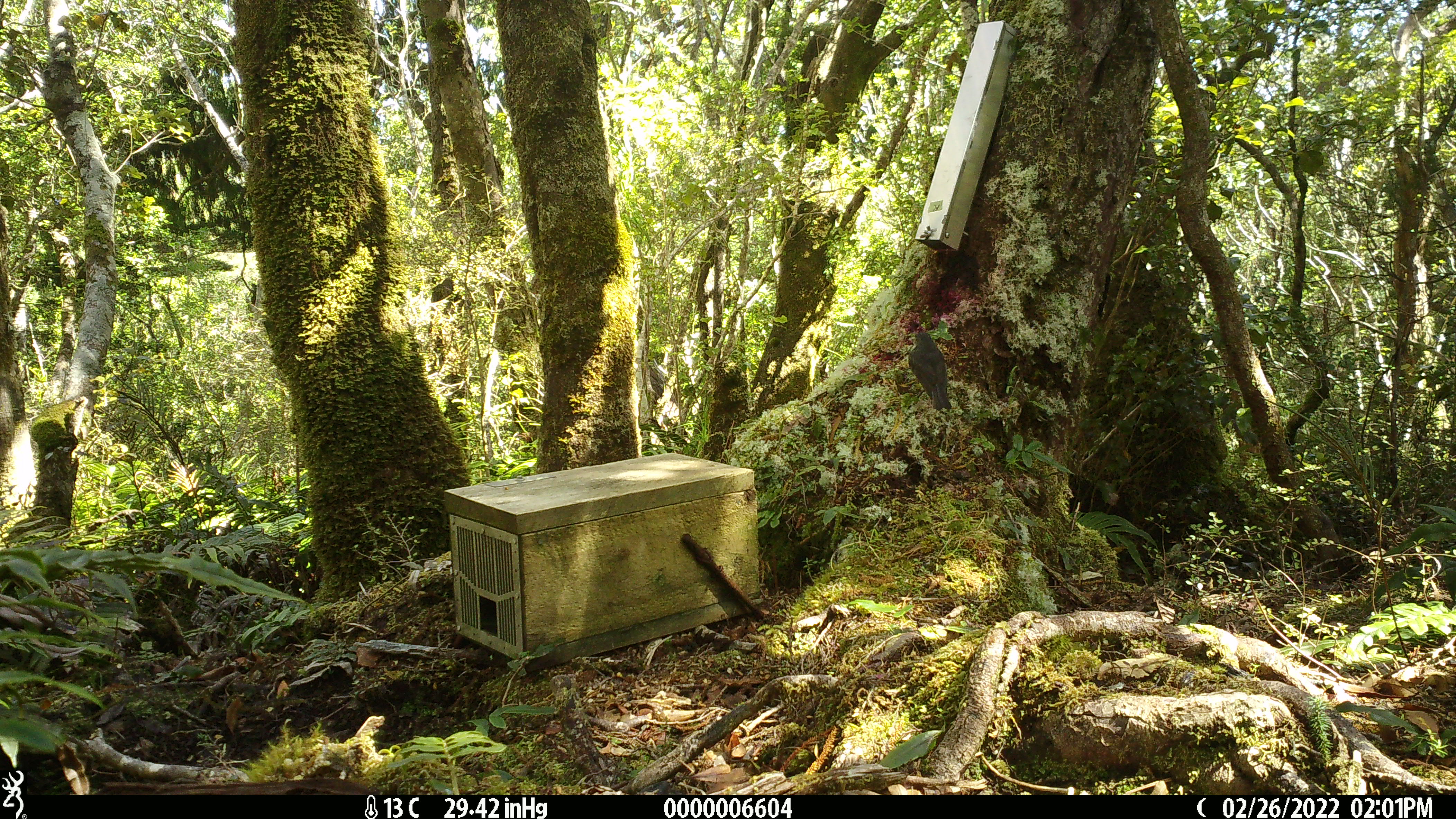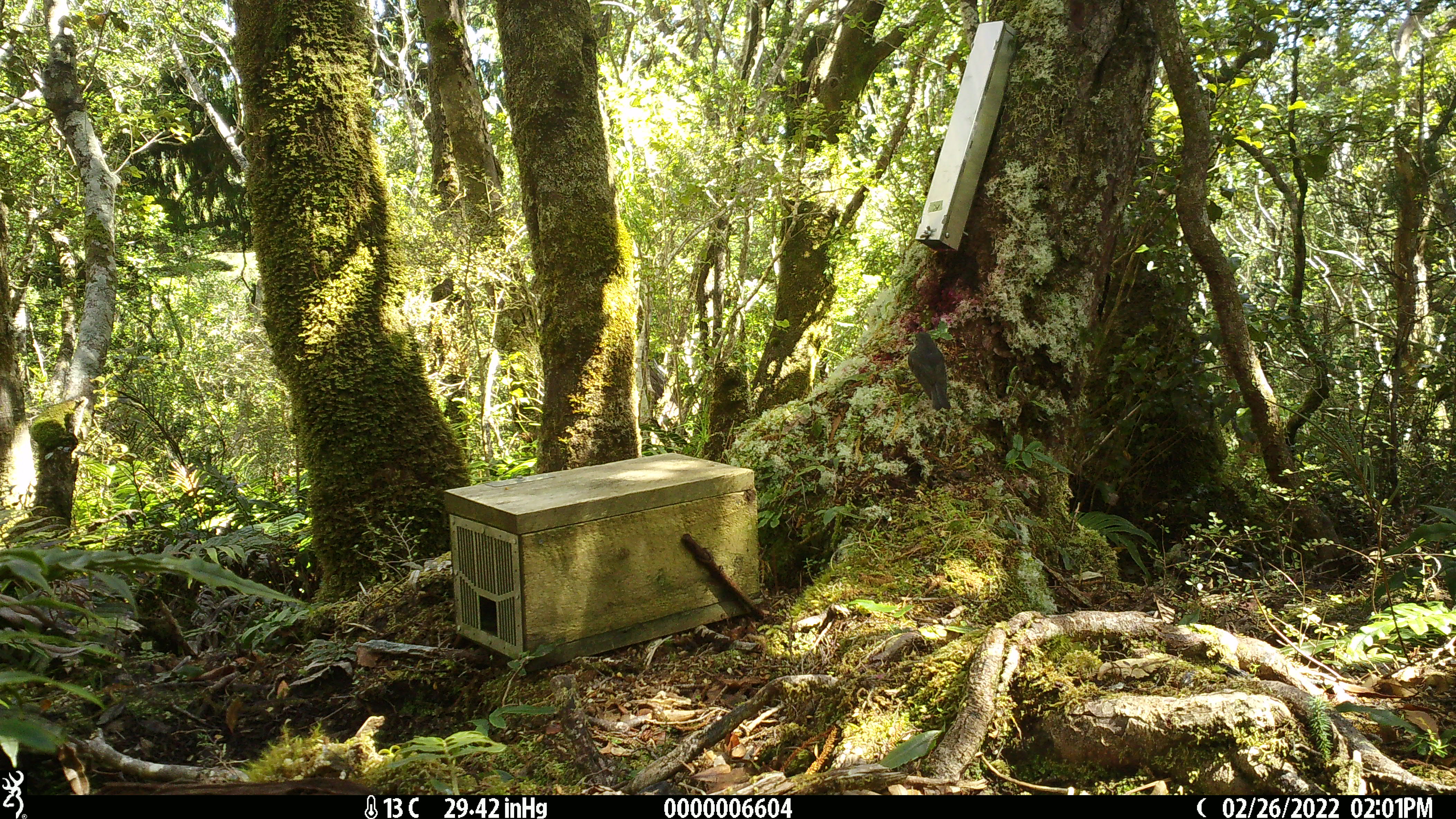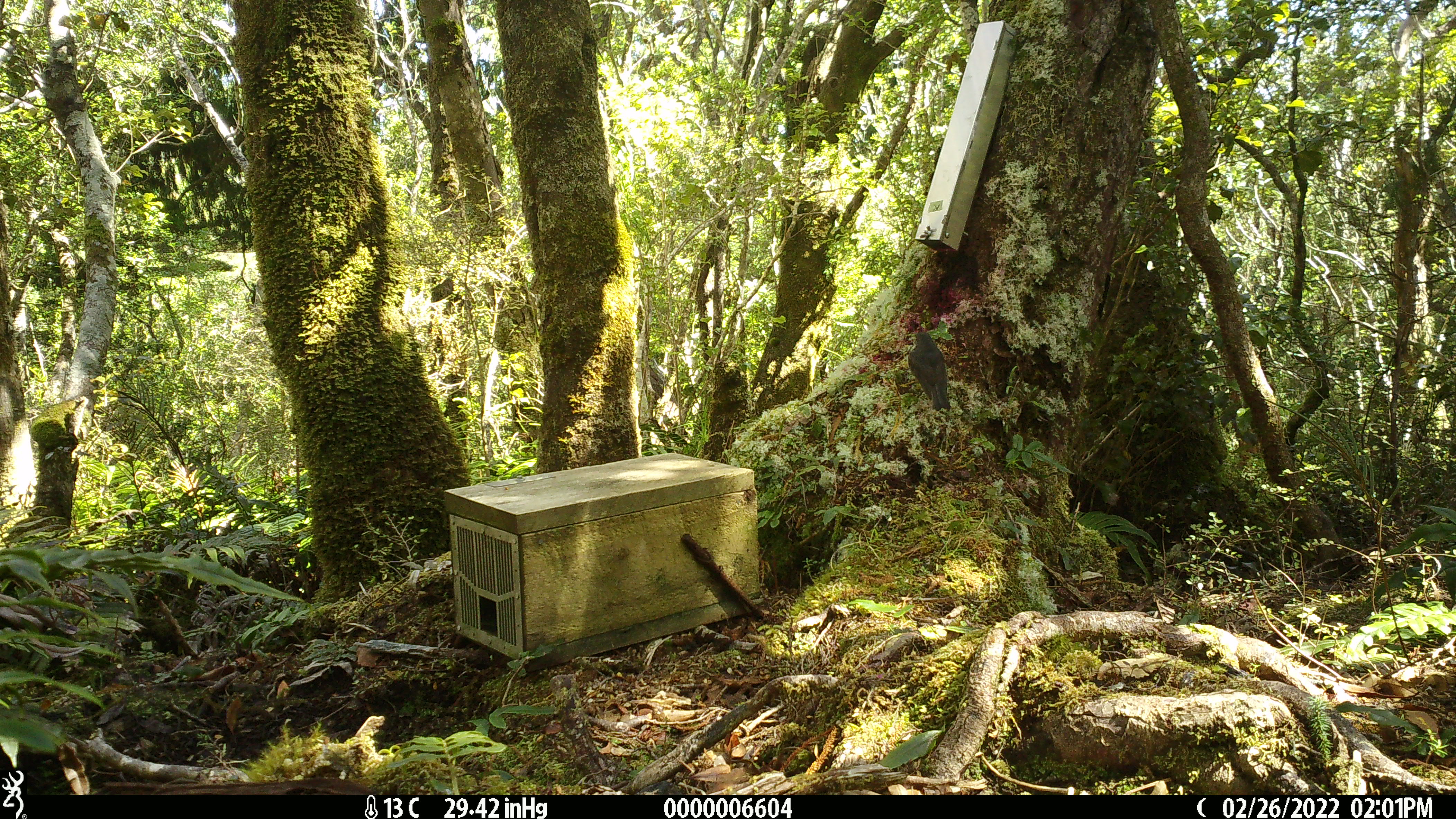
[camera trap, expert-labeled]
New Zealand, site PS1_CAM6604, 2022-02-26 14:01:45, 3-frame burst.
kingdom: Animalia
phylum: Chordata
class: Aves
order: Passeriformes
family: Petroicidae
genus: Petroica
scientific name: Petroica australis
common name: new zealand robin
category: robin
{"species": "robin (new zealand robin) (Petroica australis)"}